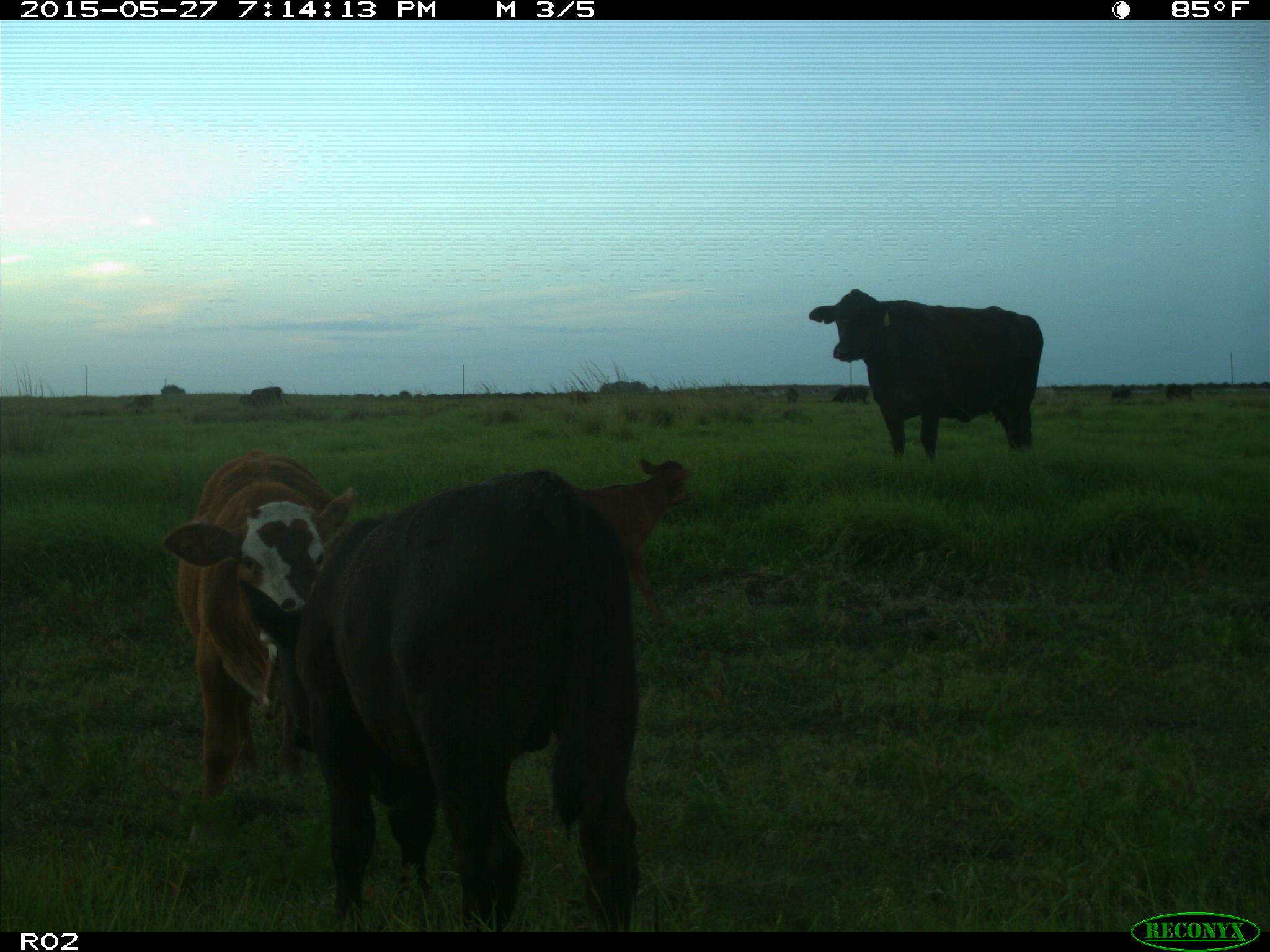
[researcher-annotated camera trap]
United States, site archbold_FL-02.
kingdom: Animalia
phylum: Chordata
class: Mammalia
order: Artiodactyla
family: Bovidae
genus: Bos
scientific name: Bos taurus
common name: domestic cow